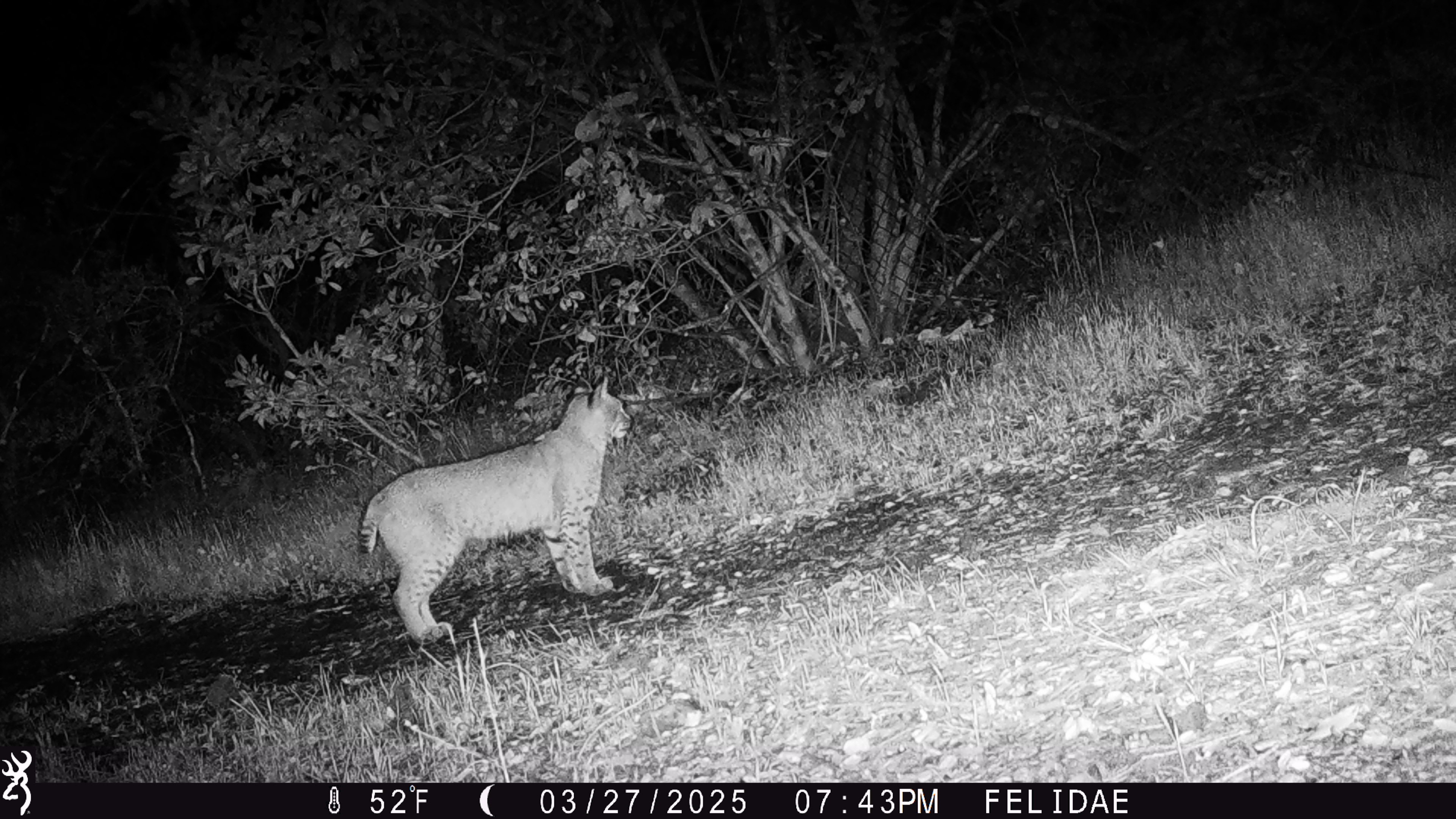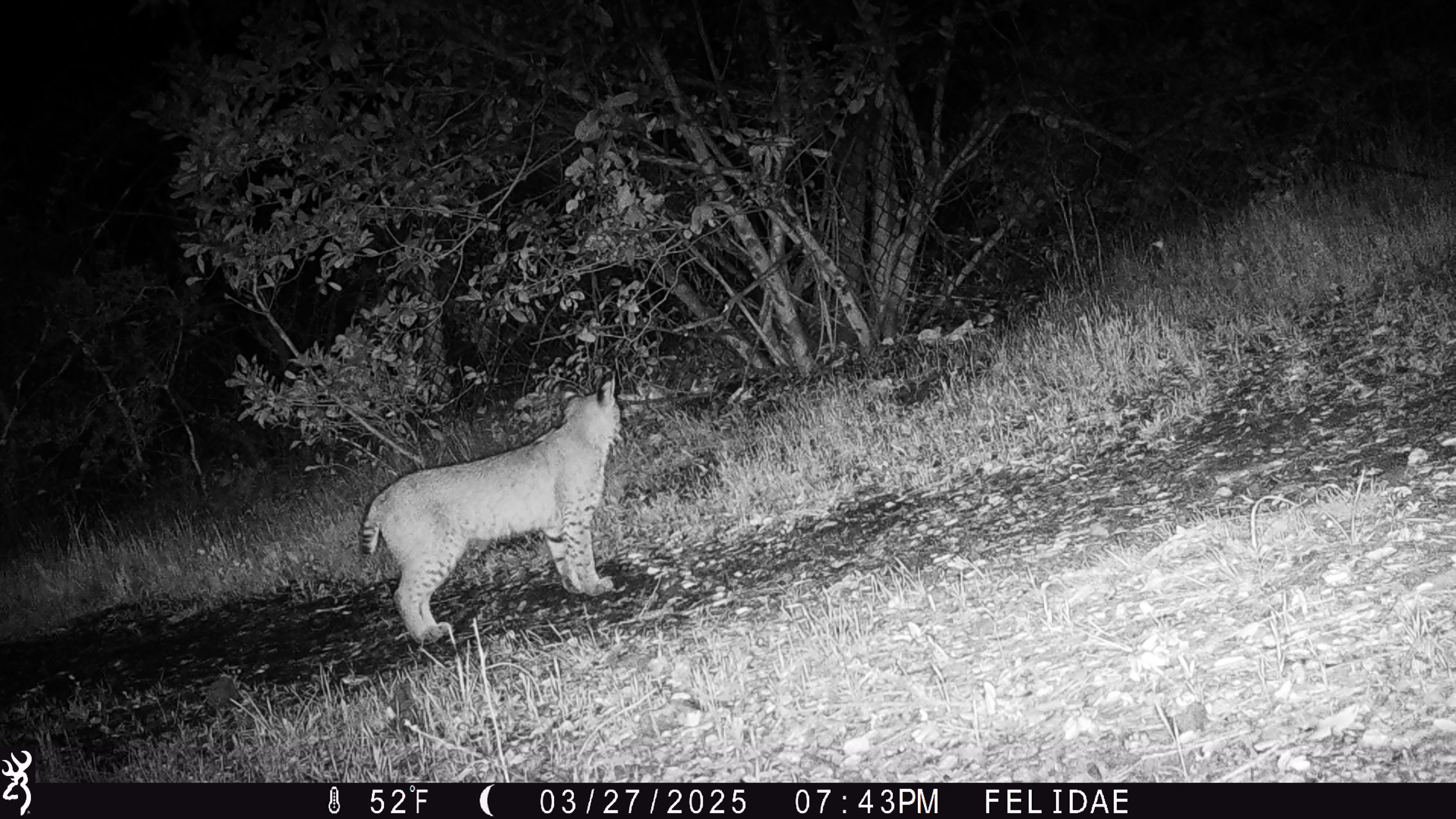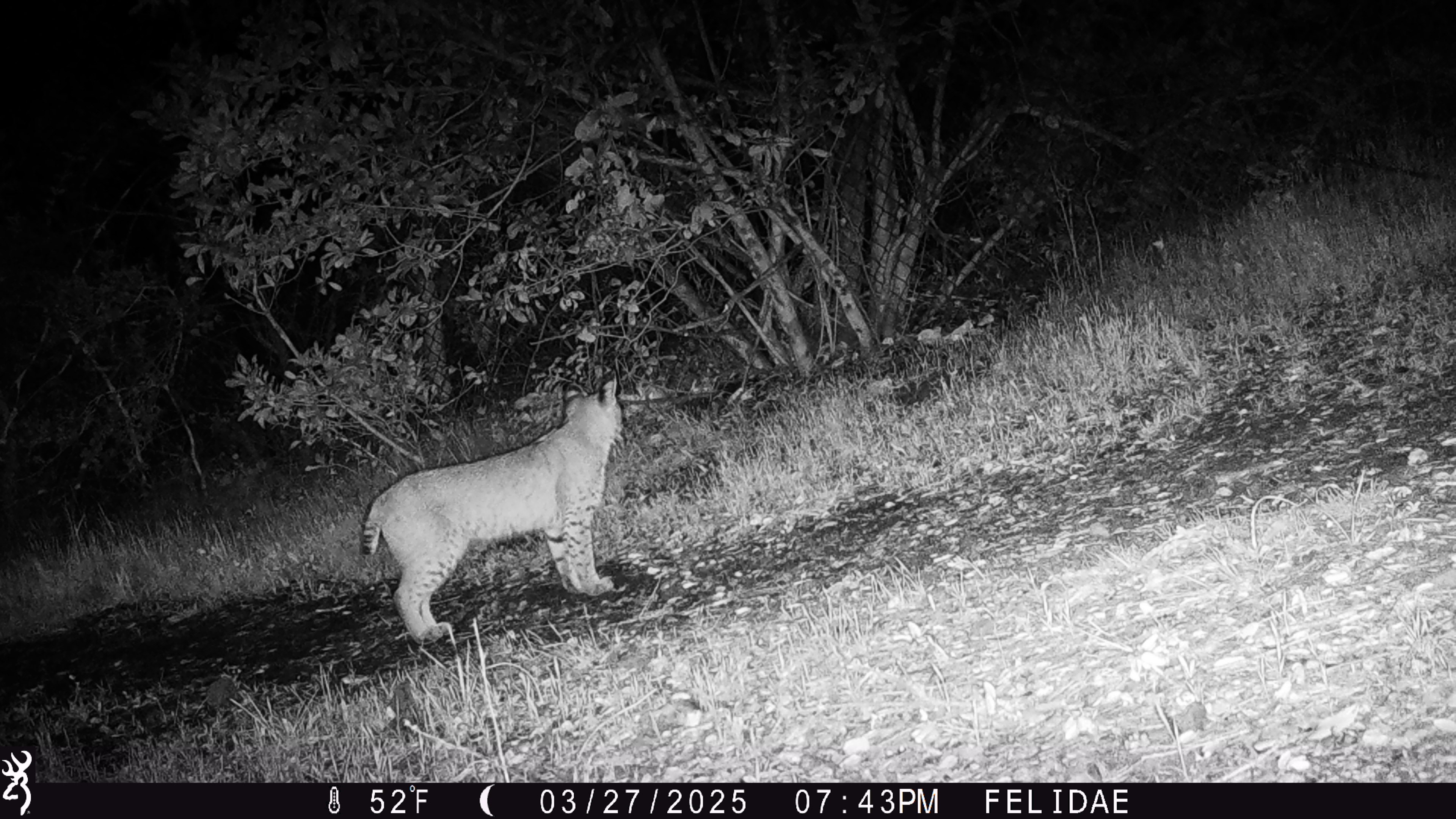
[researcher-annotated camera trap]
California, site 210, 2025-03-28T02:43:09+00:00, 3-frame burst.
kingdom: Animalia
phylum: Chordata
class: Mammalia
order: Carnivora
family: Felidae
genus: Lynx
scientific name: Lynx rufus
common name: bobcat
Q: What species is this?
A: Bobcat (Lynx rufus).